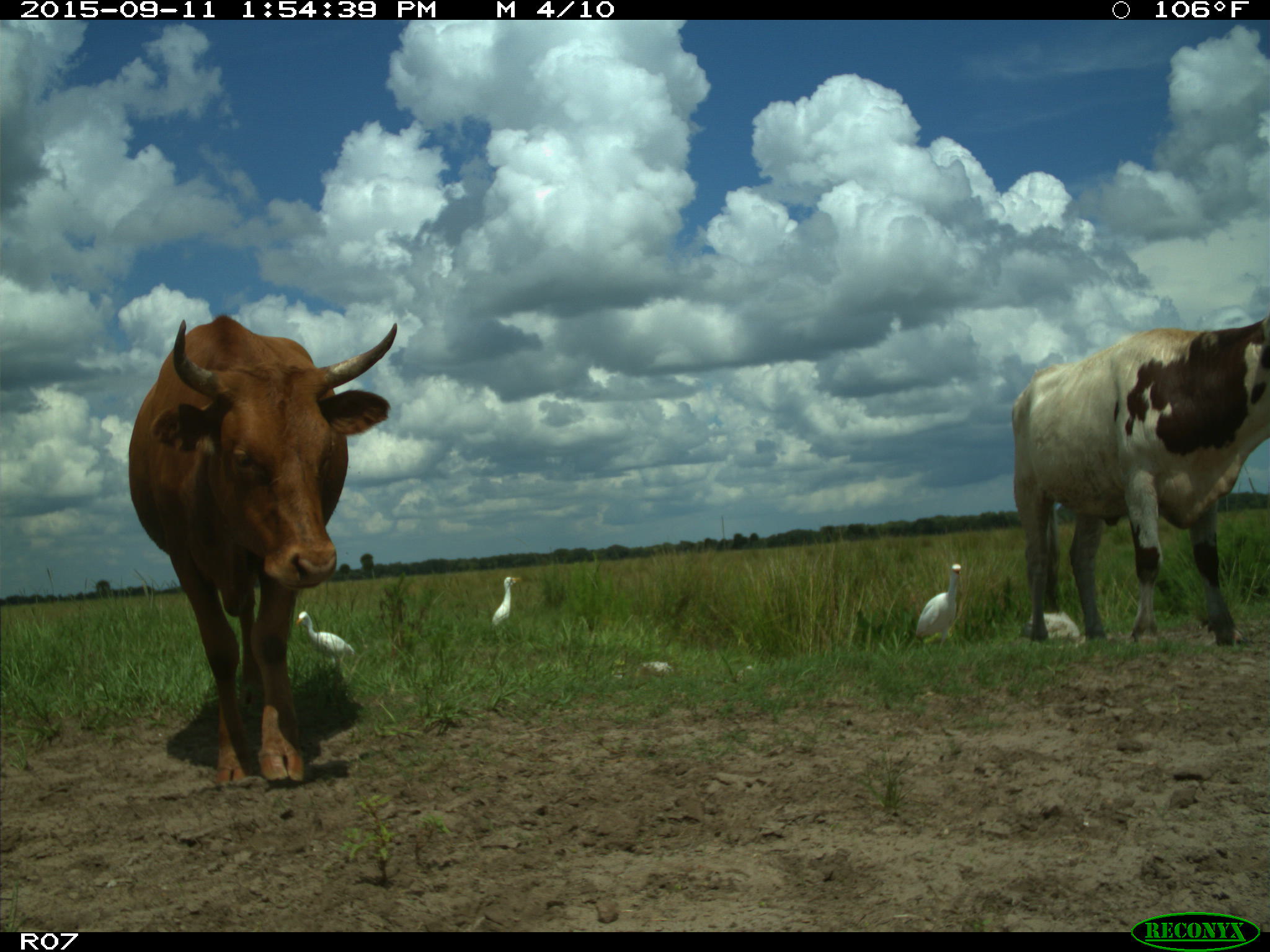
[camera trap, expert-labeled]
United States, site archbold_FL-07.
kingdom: Animalia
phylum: Chordata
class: Mammalia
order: Artiodactyla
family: Bovidae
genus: Bos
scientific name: Bos taurus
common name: domestic cow